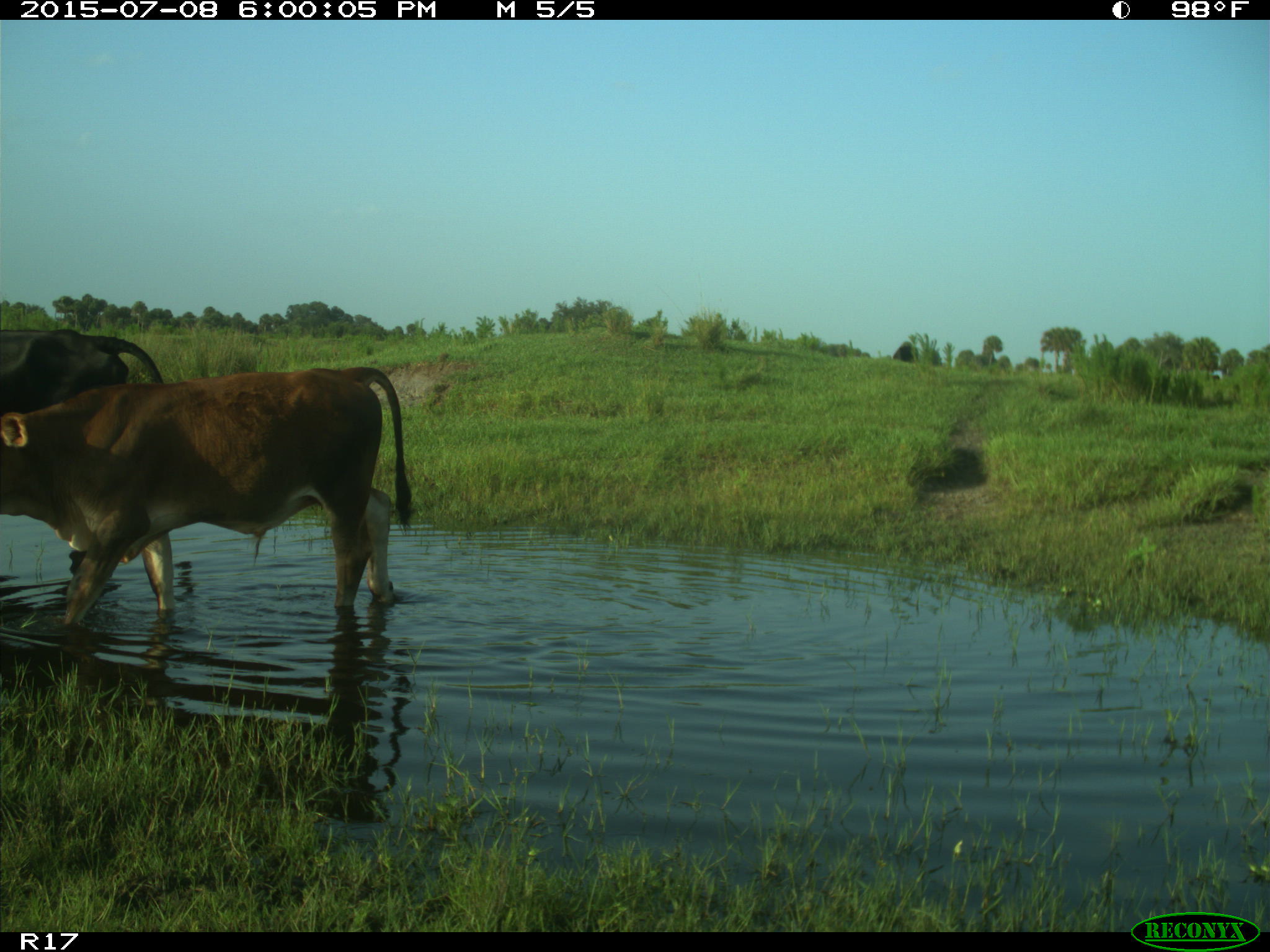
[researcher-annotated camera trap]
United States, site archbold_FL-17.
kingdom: Animalia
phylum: Chordata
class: Mammalia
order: Artiodactyla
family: Bovidae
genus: Bos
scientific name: Bos taurus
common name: domestic cow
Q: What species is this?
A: Bos taurus (domestic cow).